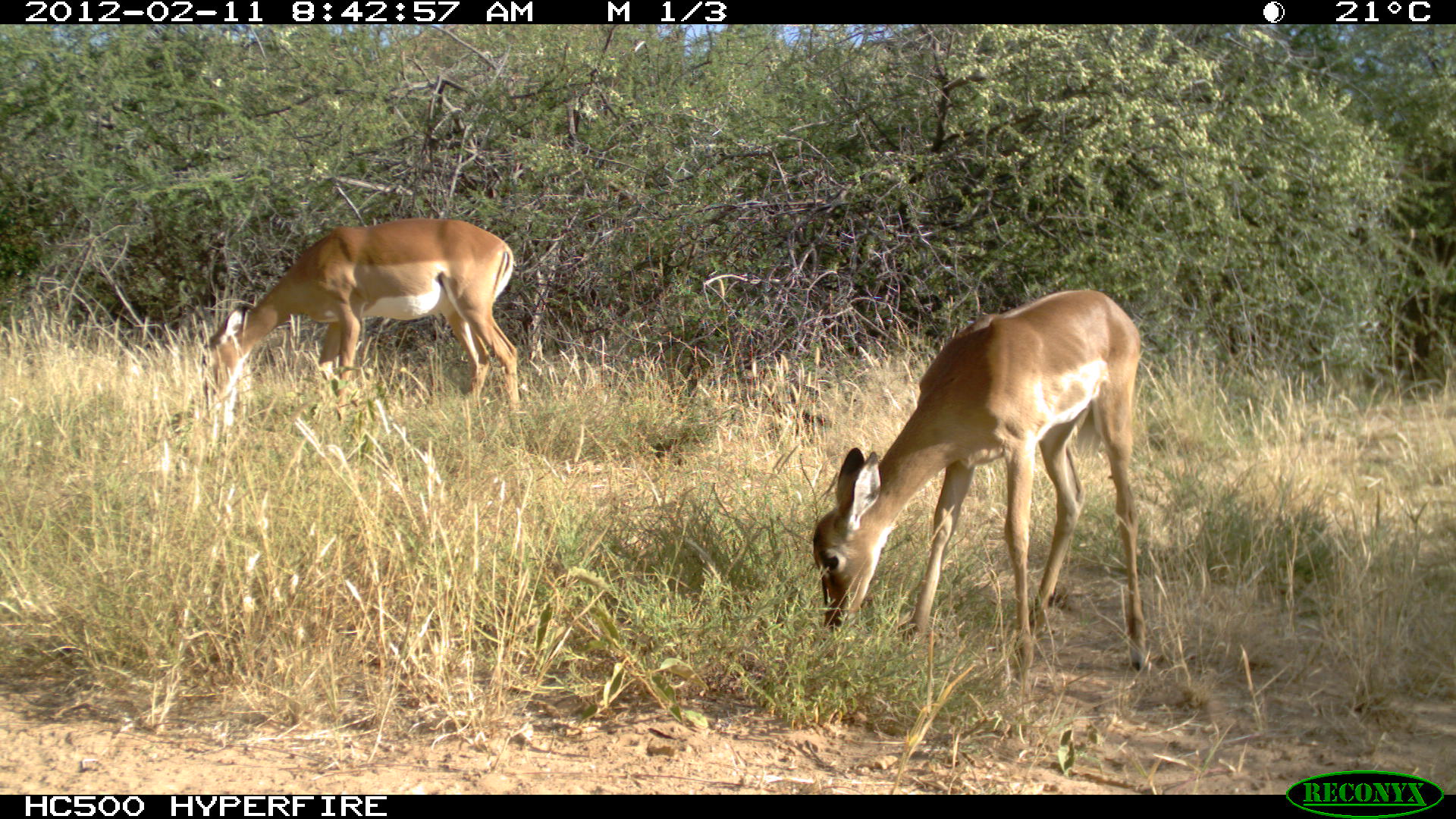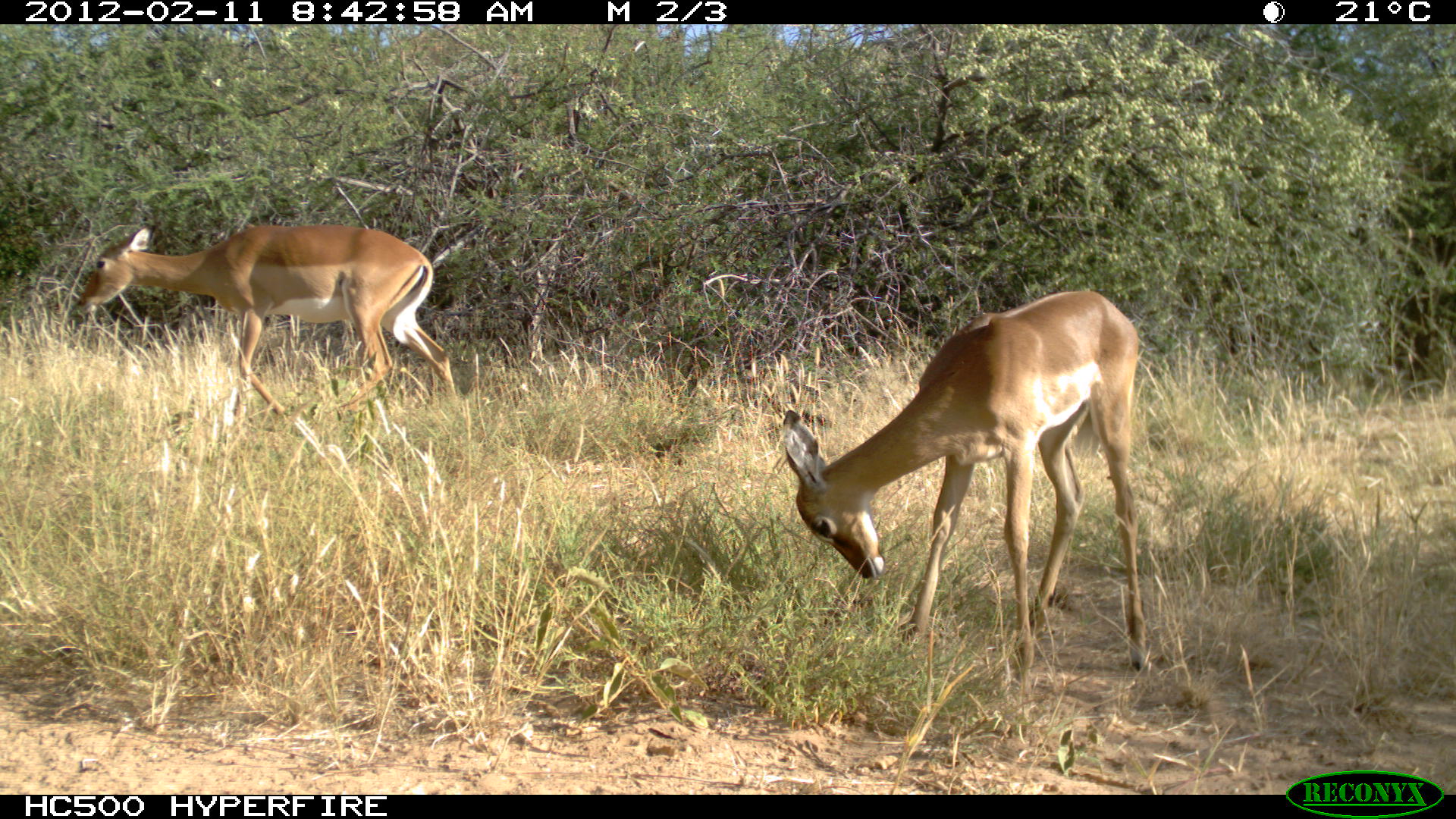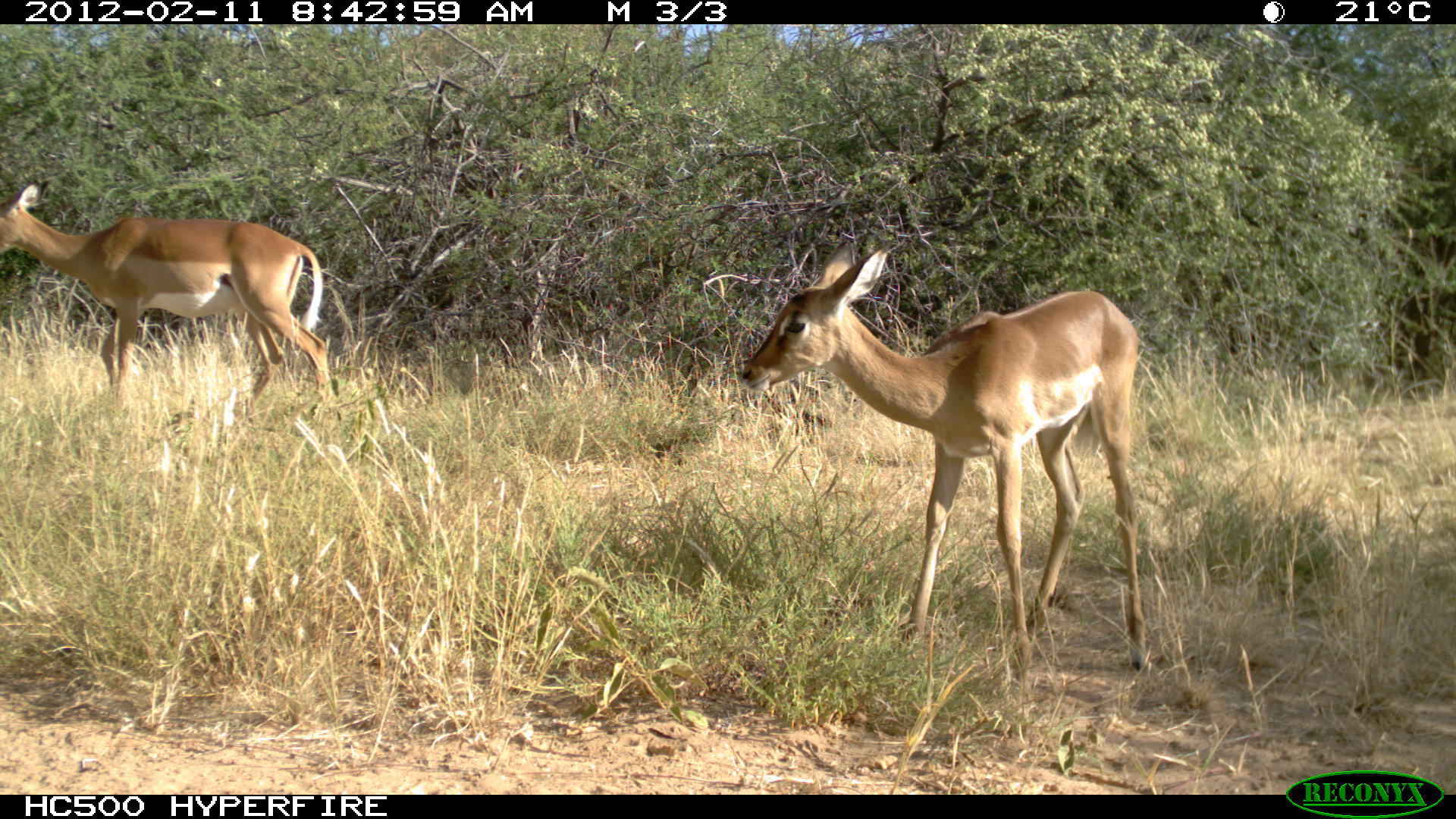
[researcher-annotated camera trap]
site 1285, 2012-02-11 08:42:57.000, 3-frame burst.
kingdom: Animalia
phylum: Chordata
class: Mammalia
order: Artiodactyla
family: Bovidae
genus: Aepyceros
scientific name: Aepyceros melampus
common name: impala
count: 2